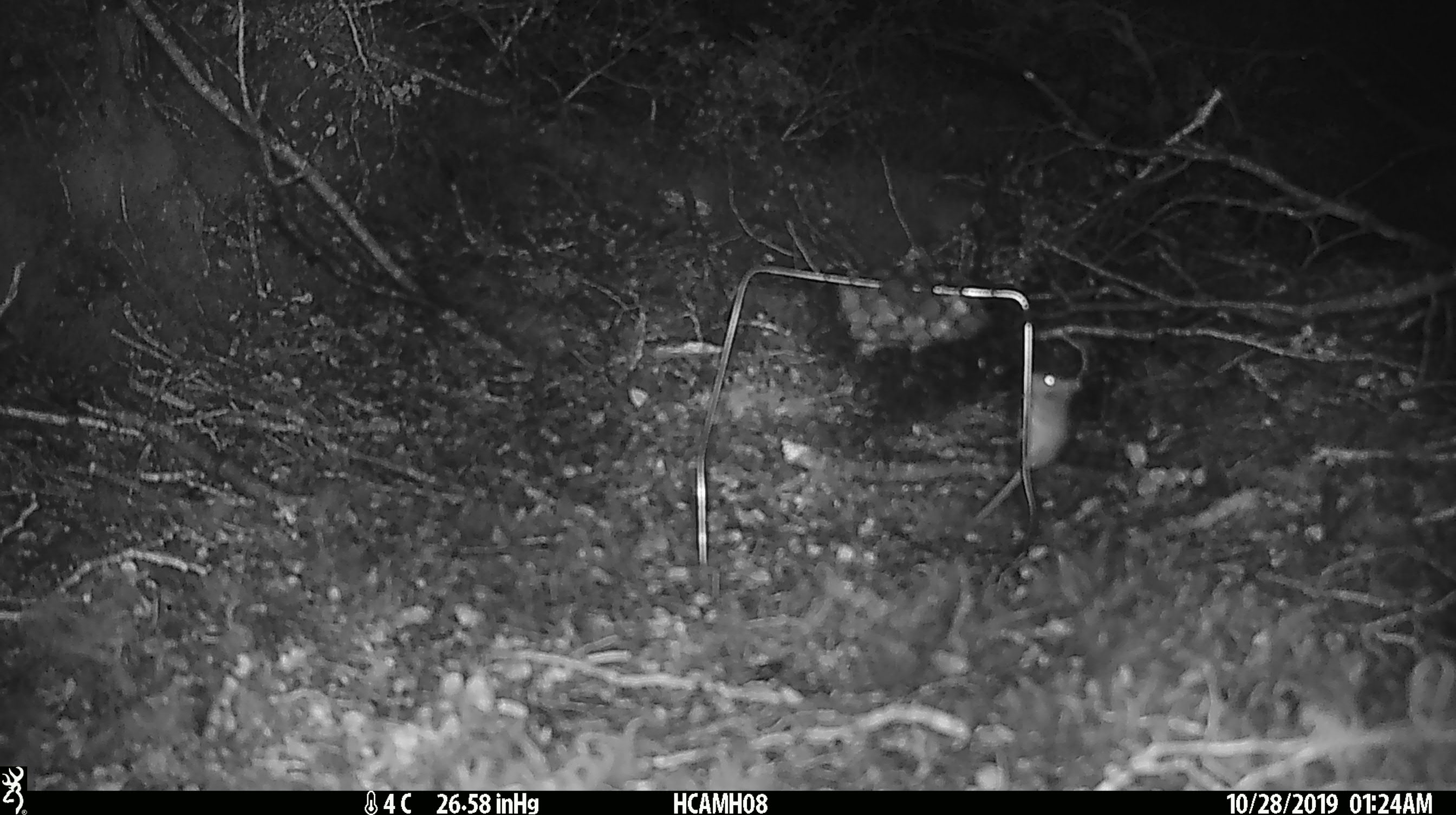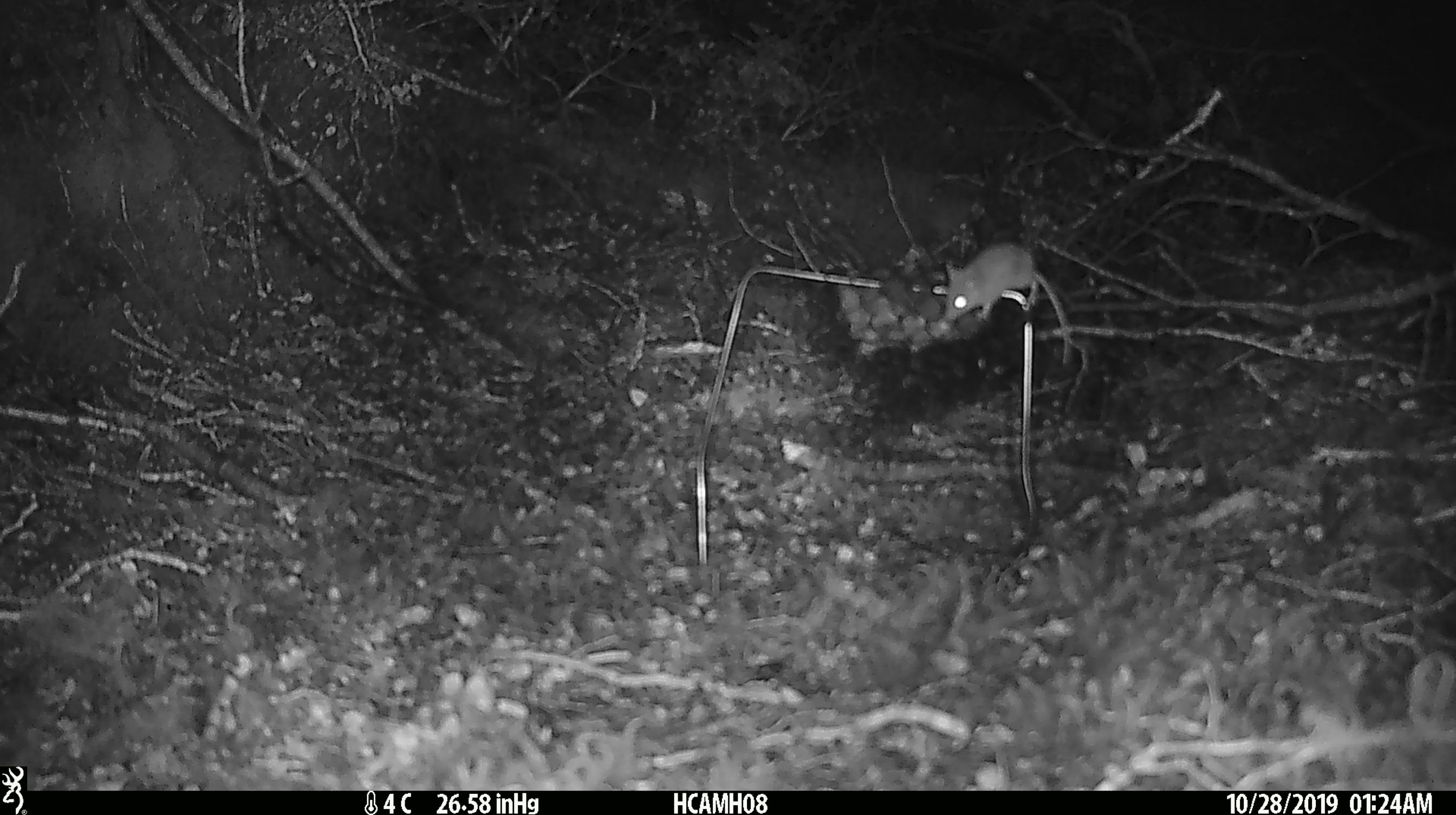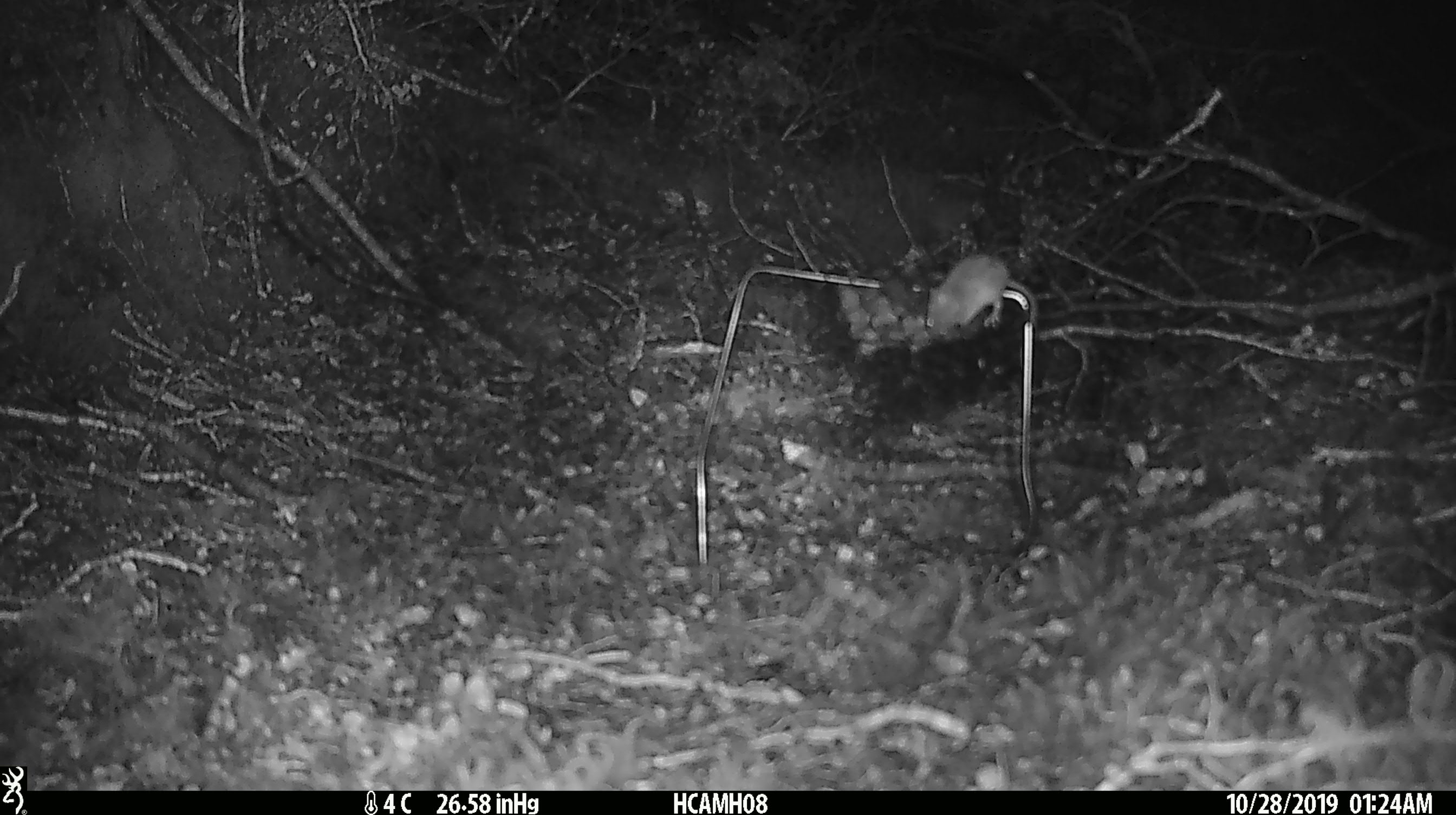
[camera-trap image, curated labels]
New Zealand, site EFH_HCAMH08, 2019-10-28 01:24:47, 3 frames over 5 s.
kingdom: Animalia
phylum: Chordata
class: Mammalia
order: Rodentia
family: Muridae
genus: Mus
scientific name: Mus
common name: mouse